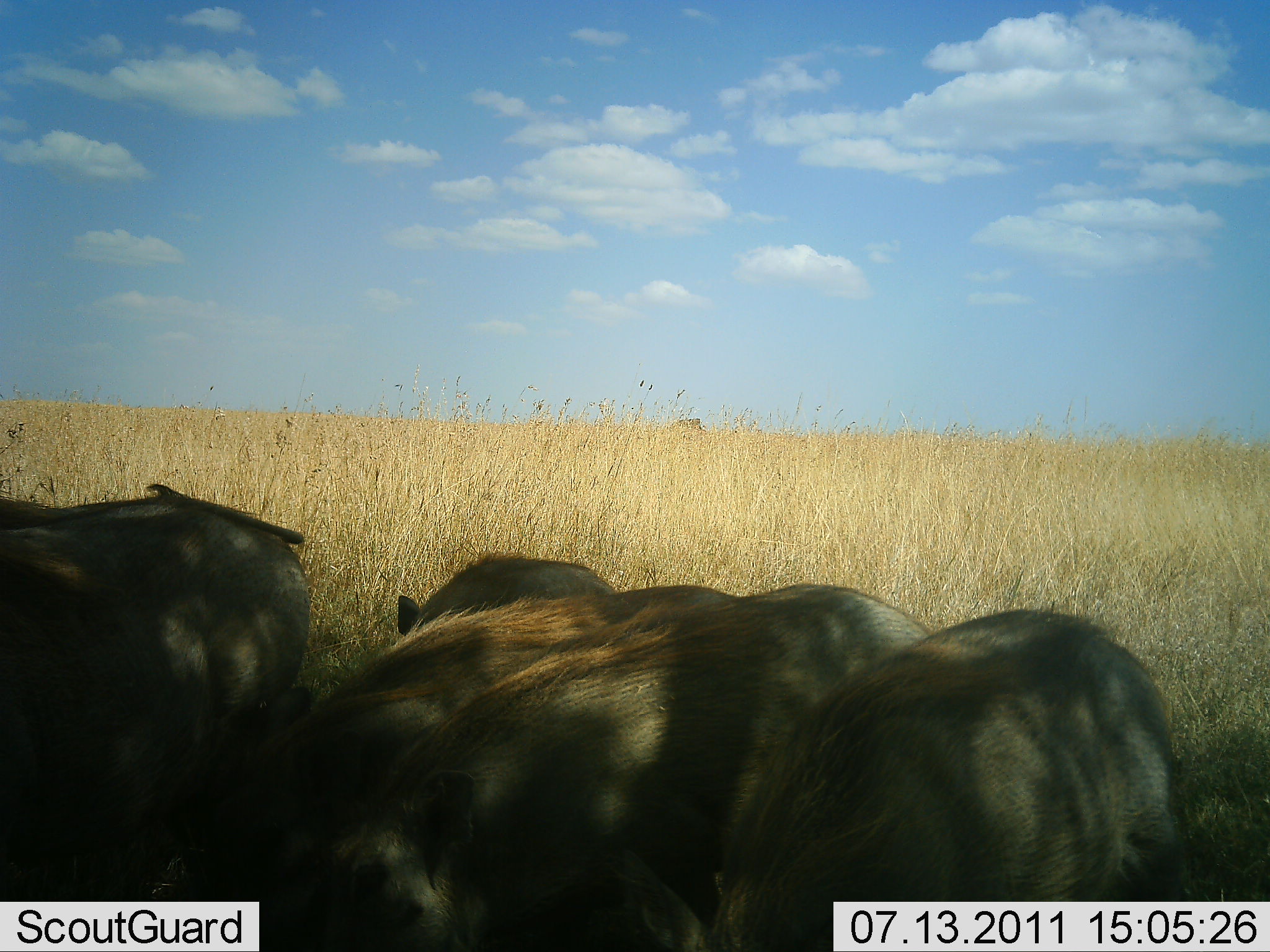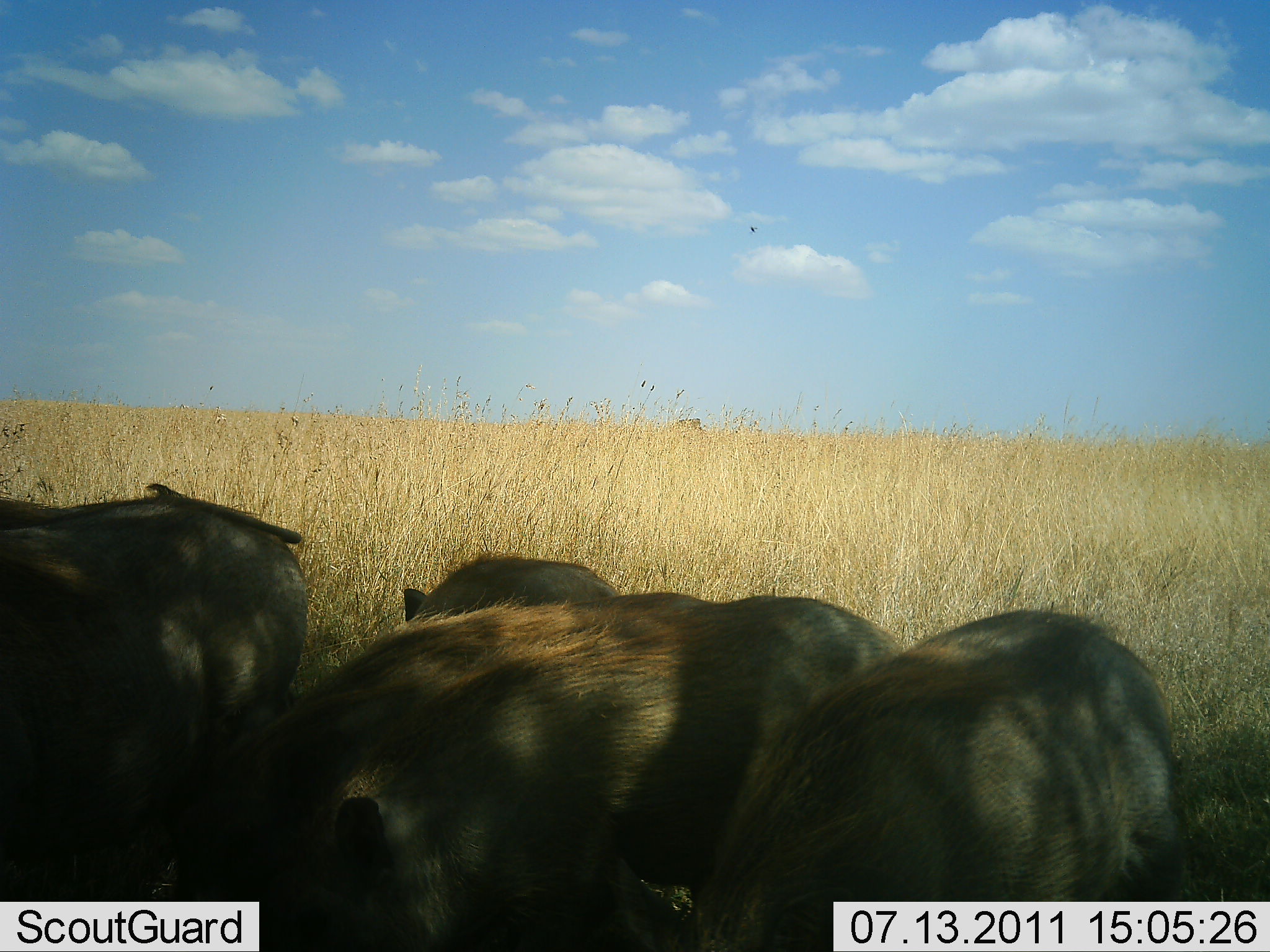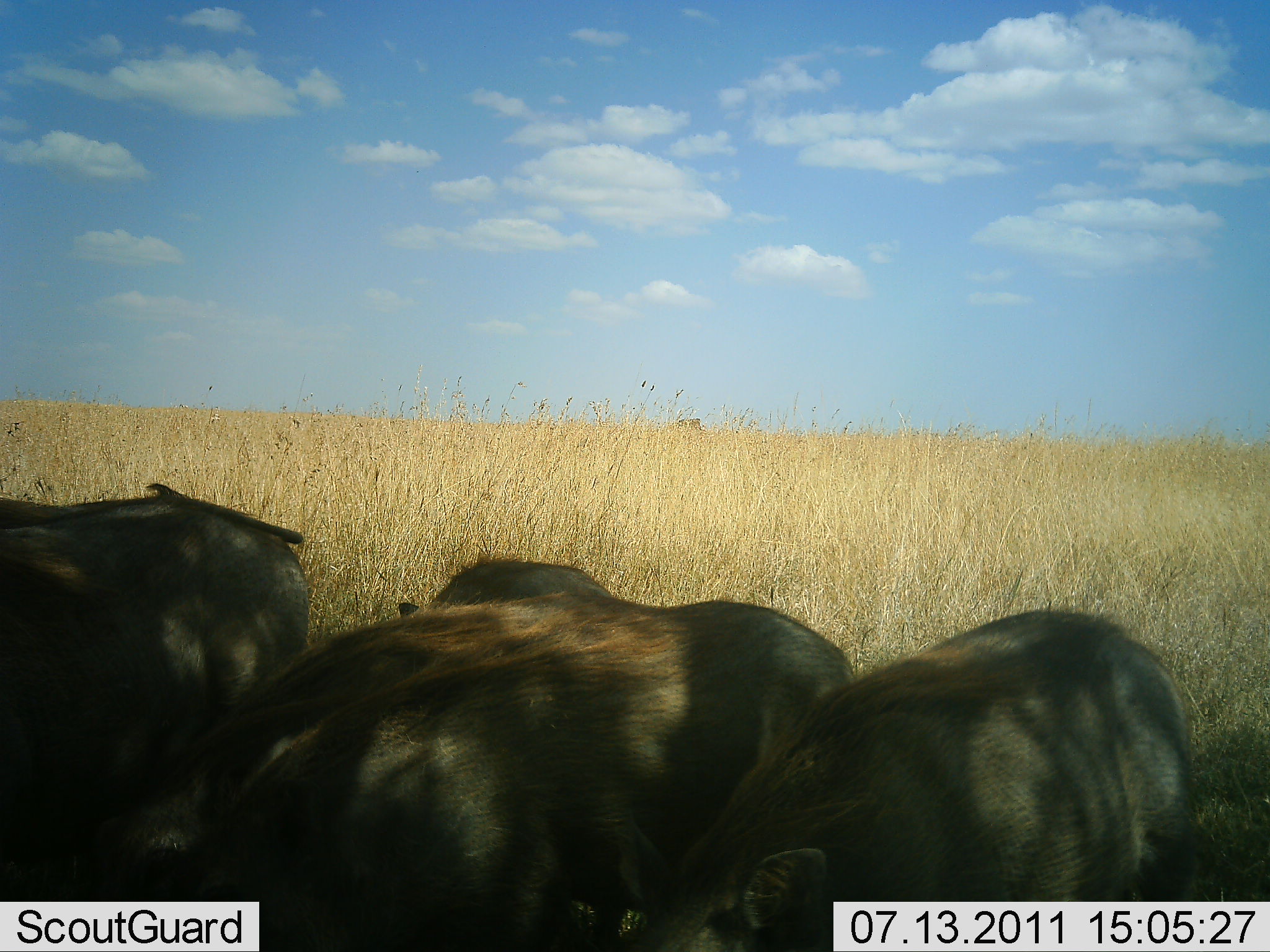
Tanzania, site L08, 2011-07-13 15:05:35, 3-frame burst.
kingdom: Animalia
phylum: Chordata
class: Mammalia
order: Artiodactyla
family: Suidae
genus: Phacochoerus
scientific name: Phacochoerus africanus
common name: warthog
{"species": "warthog (Phacochoerus africanus)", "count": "4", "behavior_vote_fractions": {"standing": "50%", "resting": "0%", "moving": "0%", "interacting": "17%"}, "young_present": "8%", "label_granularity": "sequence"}